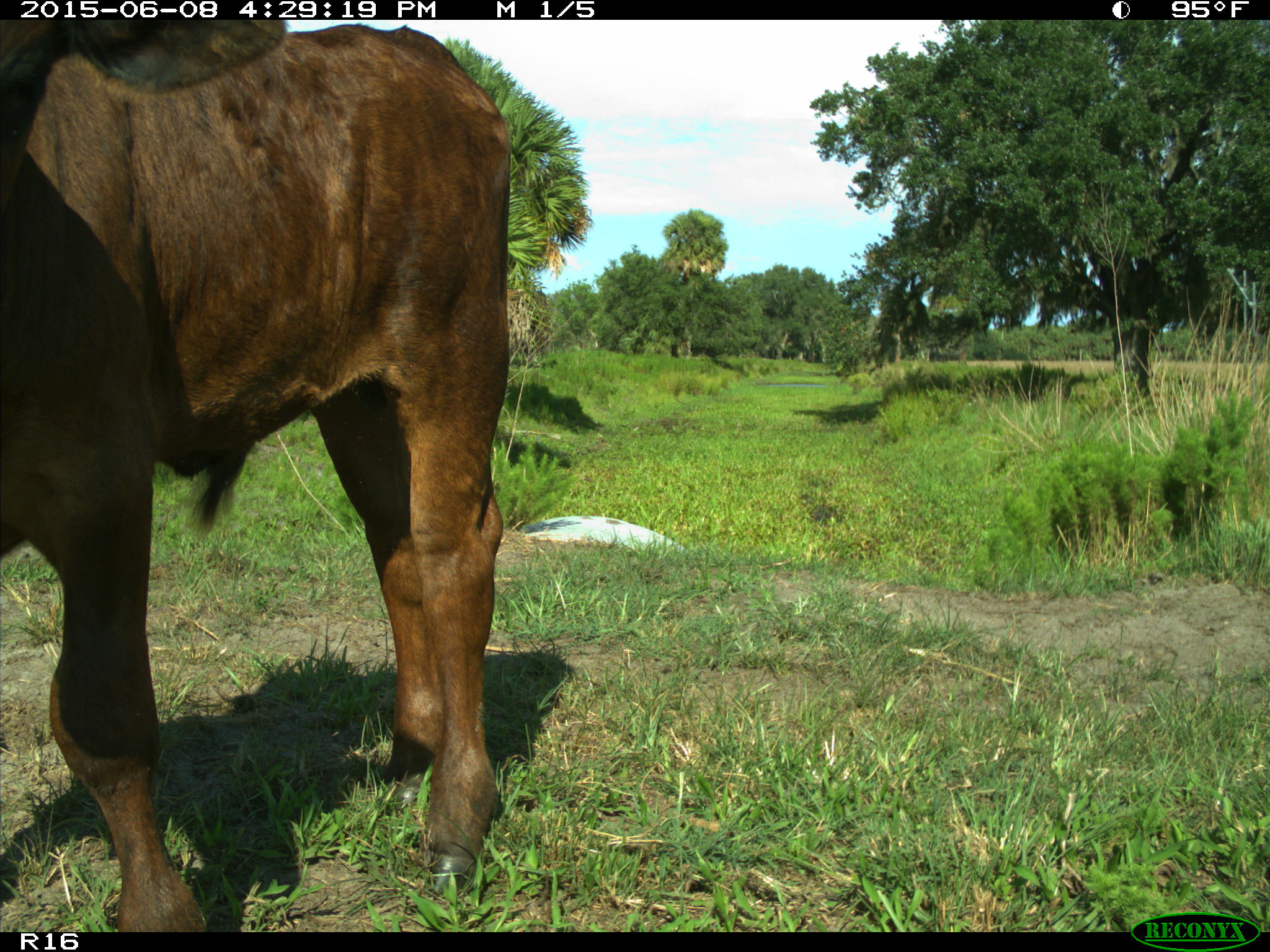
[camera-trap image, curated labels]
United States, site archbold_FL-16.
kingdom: Animalia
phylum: Chordata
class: Mammalia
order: Artiodactyla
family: Bovidae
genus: Bos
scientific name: Bos taurus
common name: domestic cow